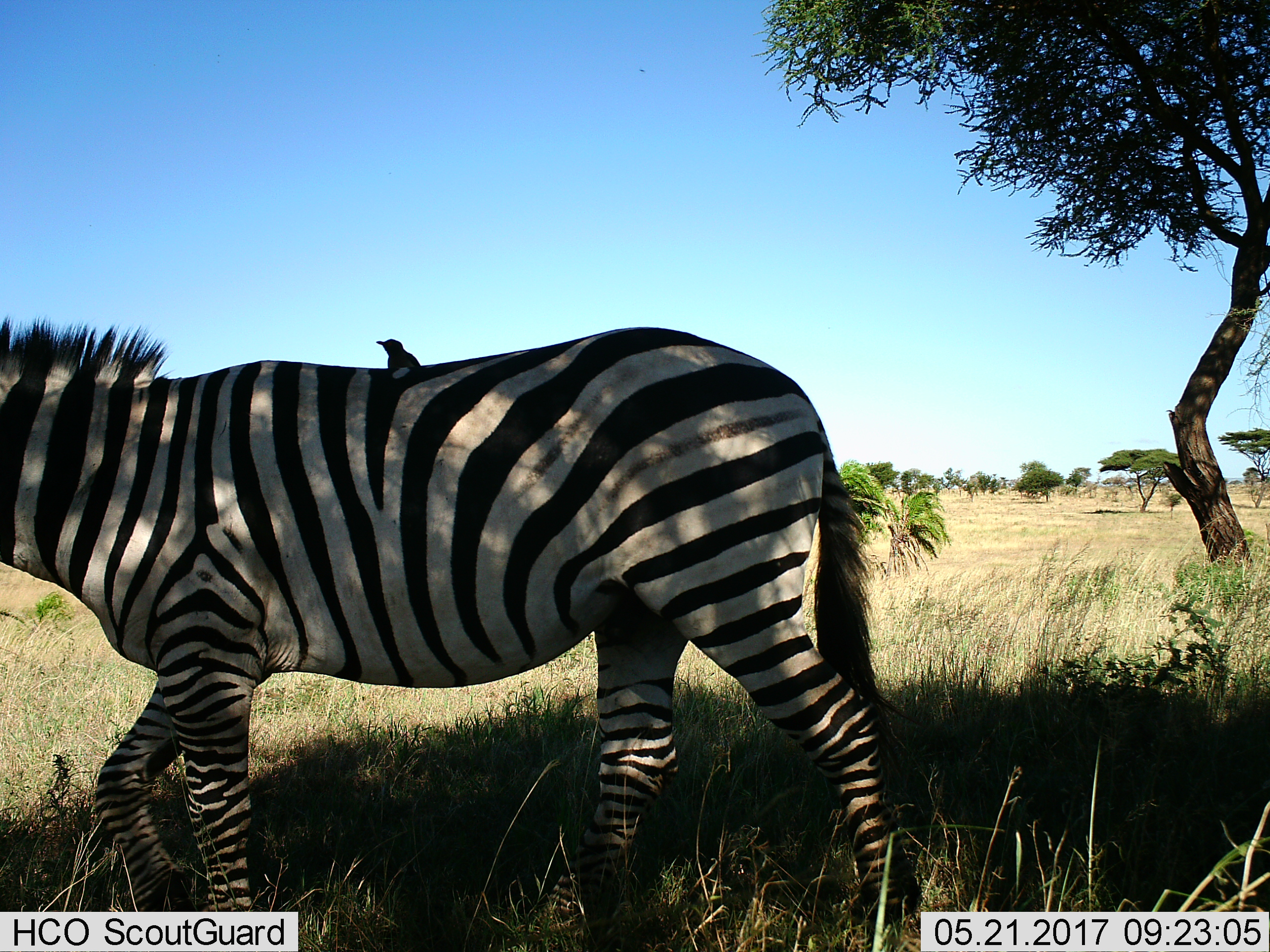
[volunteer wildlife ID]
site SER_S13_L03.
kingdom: Animalia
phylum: Chordata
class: Aves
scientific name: Aves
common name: bird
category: birdother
Birdother (bird) (Aves), count 1. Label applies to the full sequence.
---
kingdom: Animalia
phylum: Chordata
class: Mammalia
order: Perissodactyla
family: Equidae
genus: Equus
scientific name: Equus quagga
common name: plains zebra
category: zebraplains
Zebraplains (plains zebra) (Equus quagga), count 1. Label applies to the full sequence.